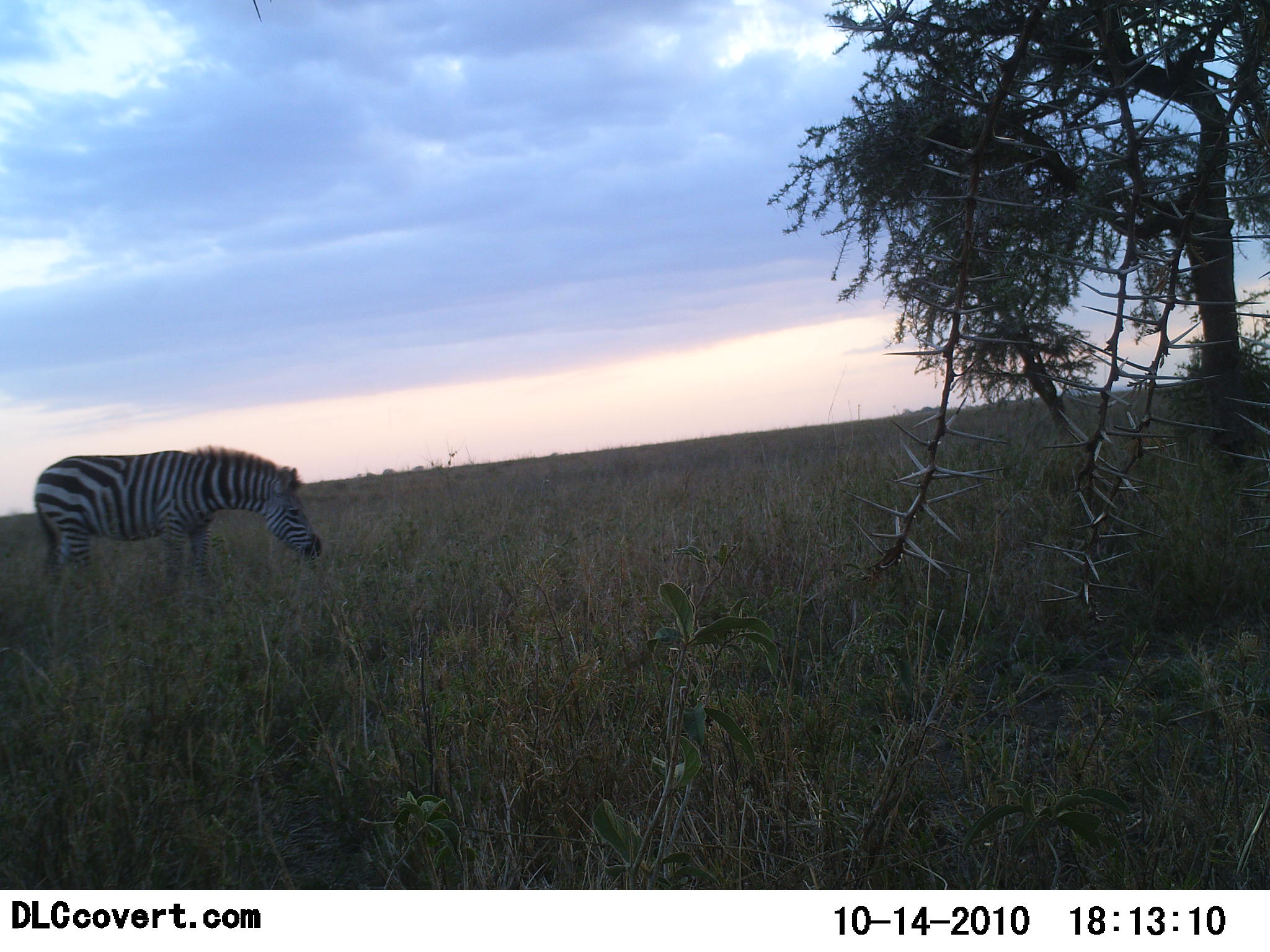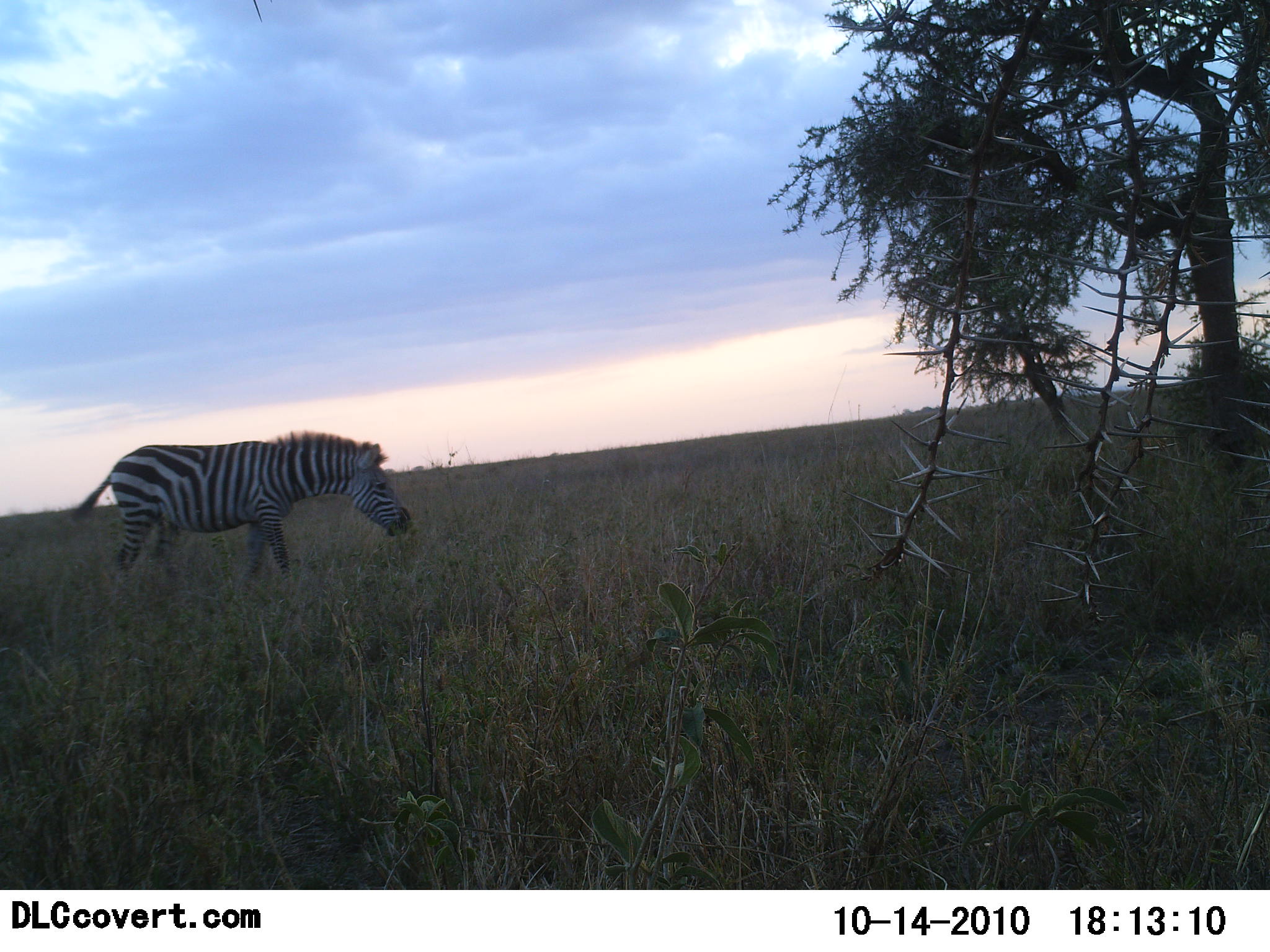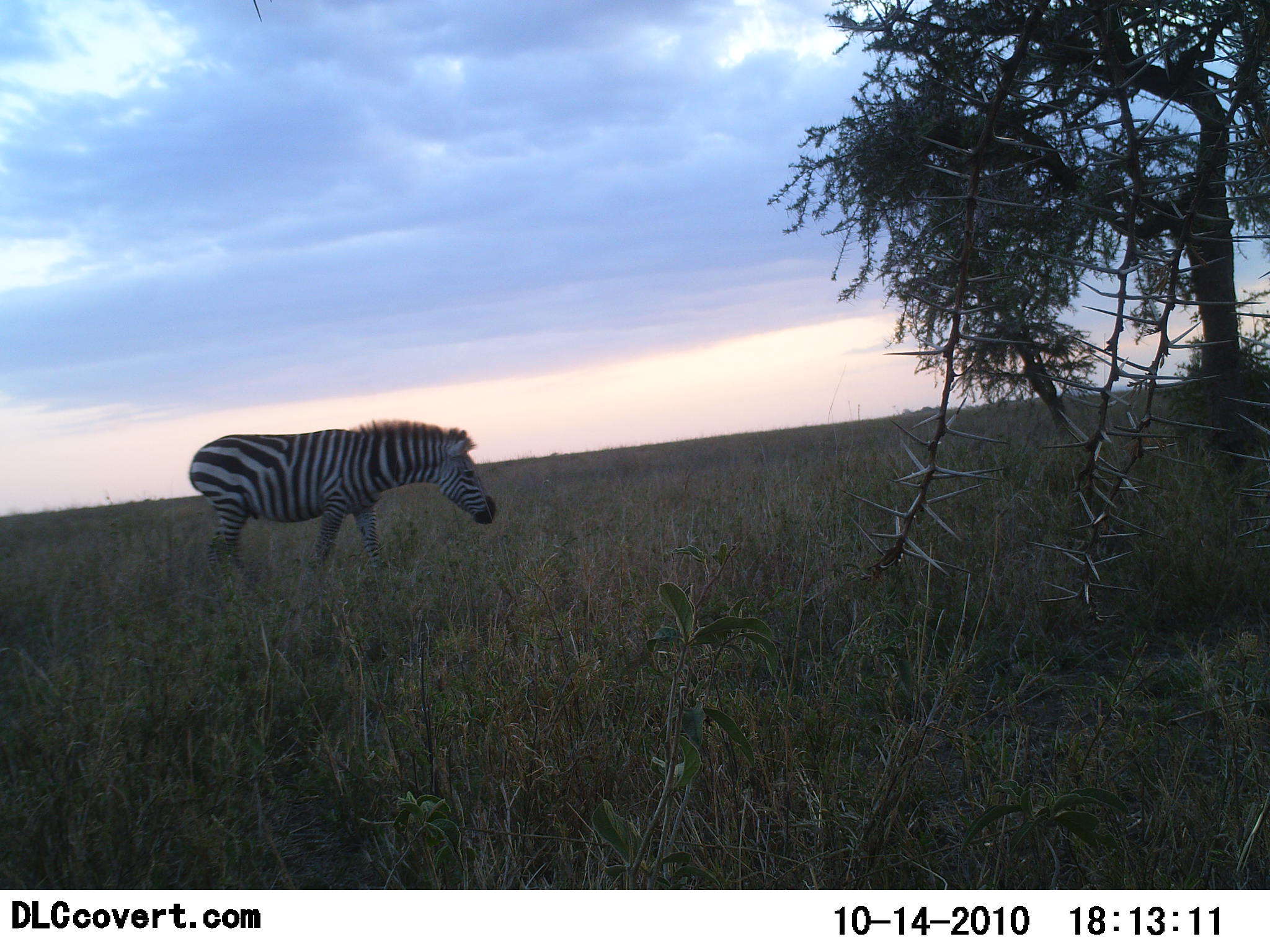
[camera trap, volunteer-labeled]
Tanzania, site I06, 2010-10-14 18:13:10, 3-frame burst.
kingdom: Animalia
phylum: Chordata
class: Mammalia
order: Perissodactyla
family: Equidae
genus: Equus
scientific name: Equus quagga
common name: plains zebra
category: zebra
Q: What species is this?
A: Zebra (plains zebra) (Equus quagga).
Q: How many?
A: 1.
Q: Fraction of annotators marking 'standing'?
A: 0%.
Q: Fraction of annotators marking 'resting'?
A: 0%.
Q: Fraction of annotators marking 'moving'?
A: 93%.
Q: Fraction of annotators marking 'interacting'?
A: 0%.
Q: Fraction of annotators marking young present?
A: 0%.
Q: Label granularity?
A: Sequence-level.